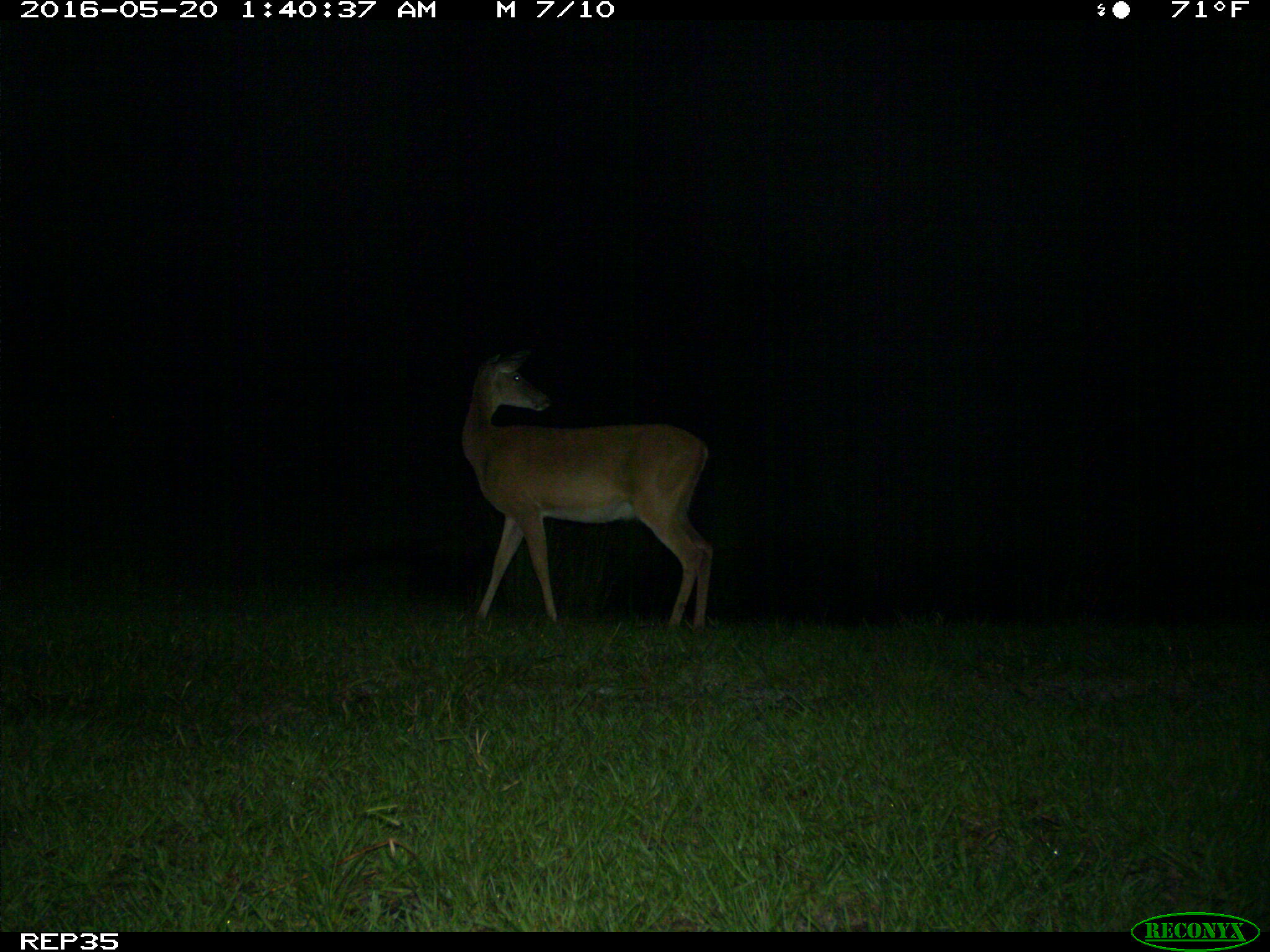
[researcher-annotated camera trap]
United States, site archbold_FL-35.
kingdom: Animalia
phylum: Chordata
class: Mammalia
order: Artiodactyla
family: Cervidae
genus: Odocoileus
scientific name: Odocoileus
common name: deer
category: unidentified deer